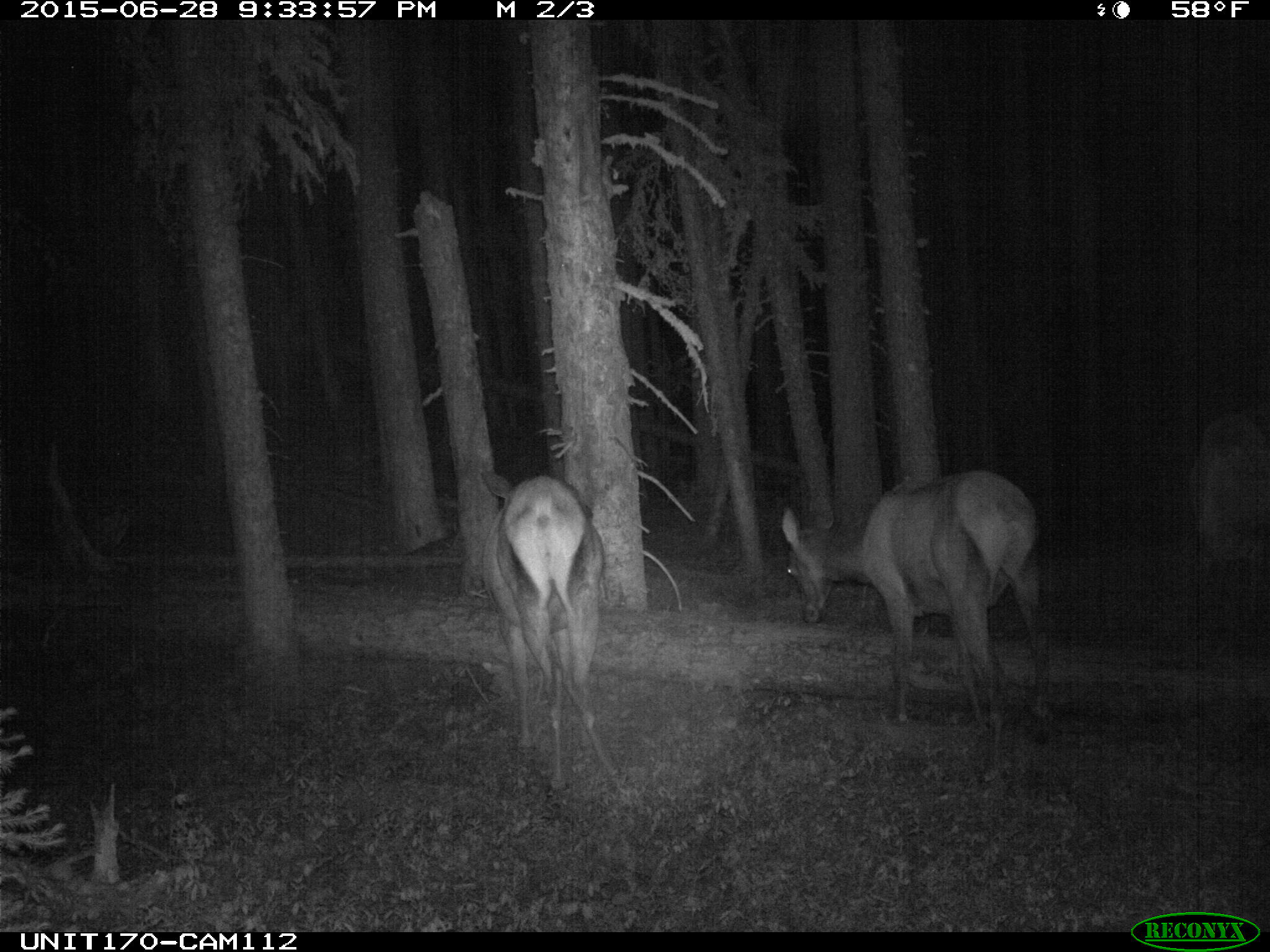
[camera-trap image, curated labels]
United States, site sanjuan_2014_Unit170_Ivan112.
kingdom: Animalia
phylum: Chordata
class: Mammalia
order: Artiodactyla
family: Cervidae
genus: Cervus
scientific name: Cervus elaphus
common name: red deer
Cervus elaphus (red deer).